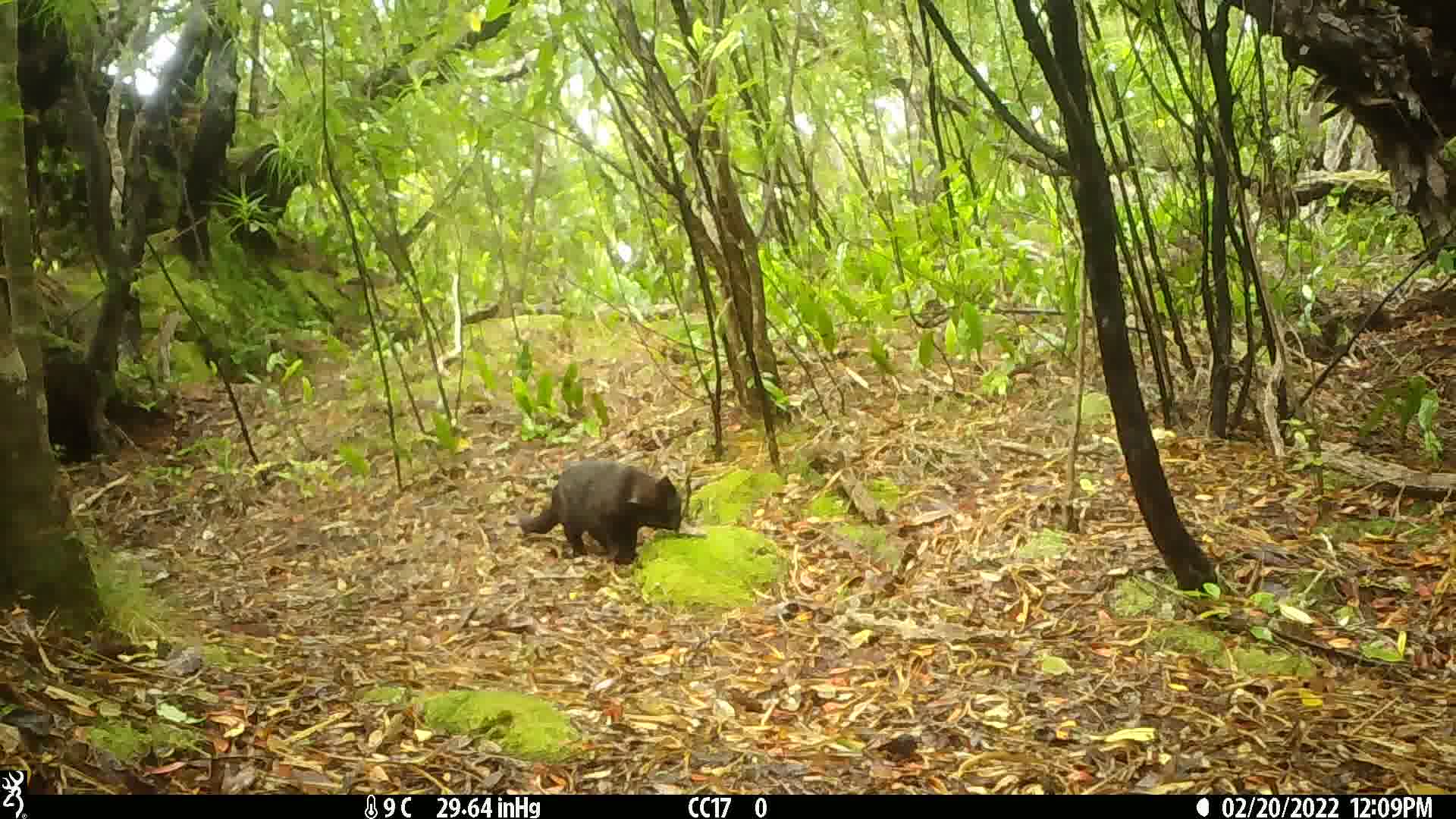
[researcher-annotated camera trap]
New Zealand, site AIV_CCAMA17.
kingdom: Animalia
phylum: Chordata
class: Mammalia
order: Carnivora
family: Felidae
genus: Felis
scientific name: Felis catus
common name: domestic cat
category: cat